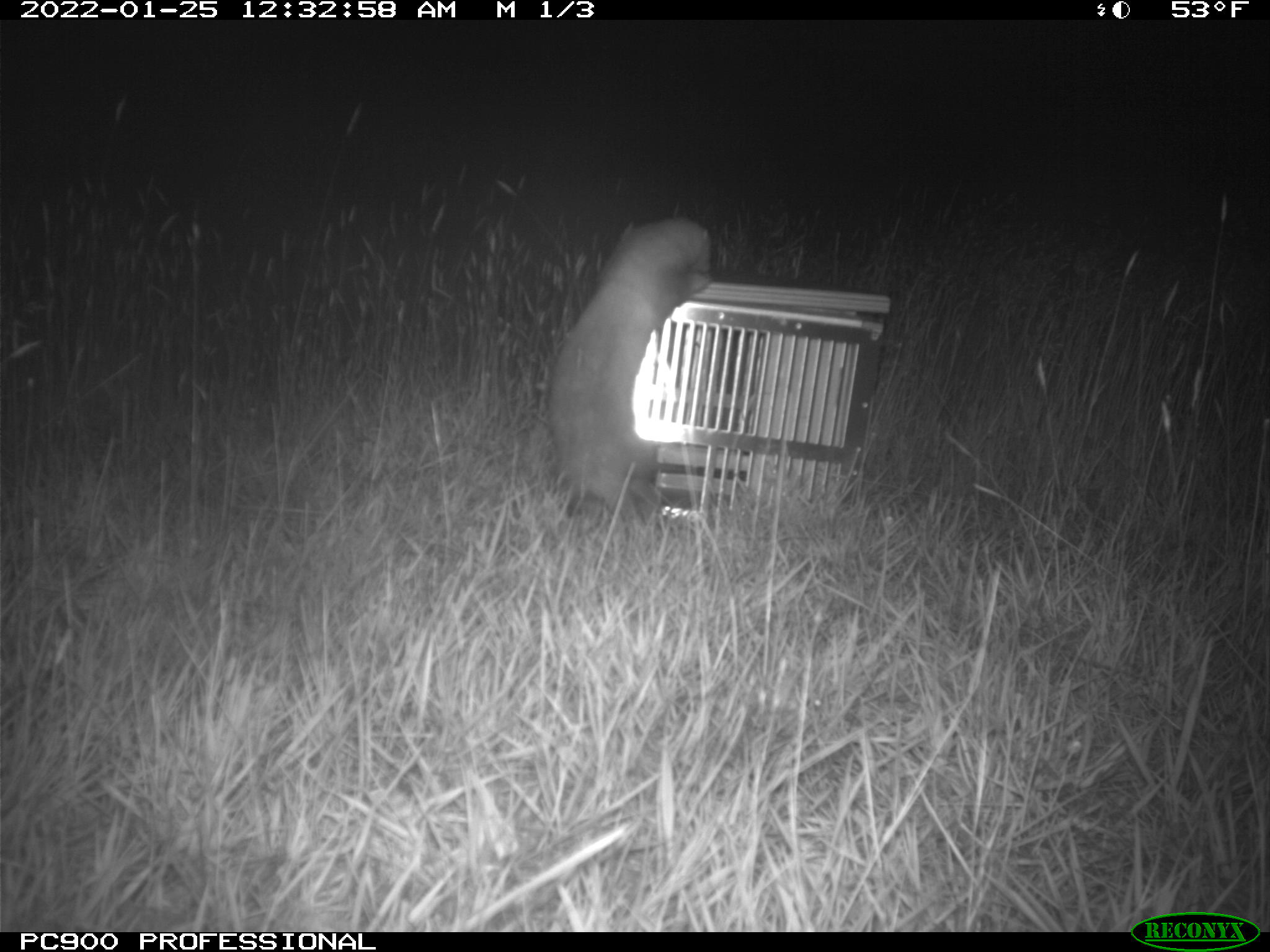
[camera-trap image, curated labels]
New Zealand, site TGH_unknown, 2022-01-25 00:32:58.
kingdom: Animalia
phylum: Chordata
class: Mammalia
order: Carnivora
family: Mustelidae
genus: Mustela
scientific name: Mustela furo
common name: ferret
Ferret (Mustela furo).